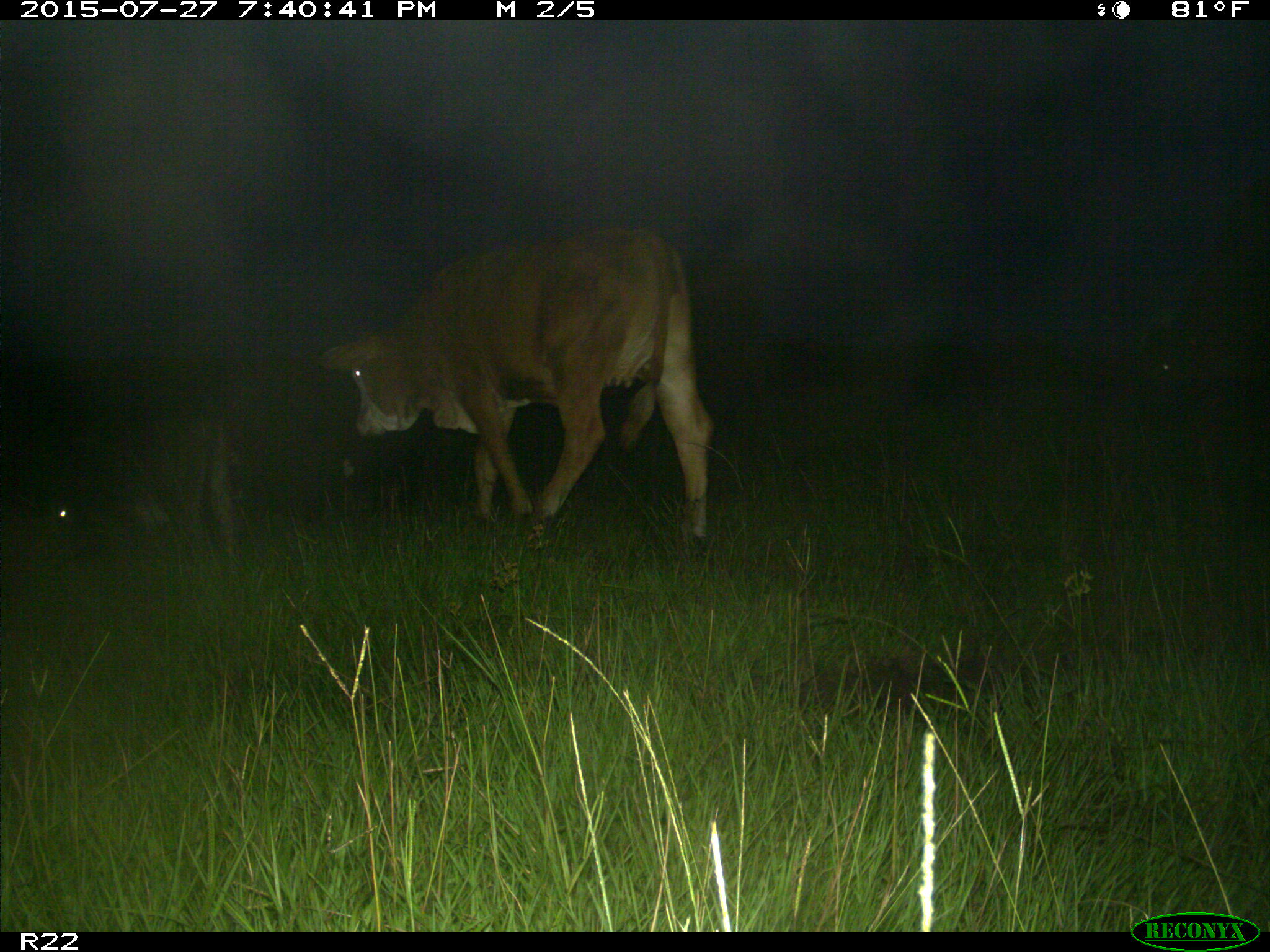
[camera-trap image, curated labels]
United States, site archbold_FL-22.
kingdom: Animalia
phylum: Chordata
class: Mammalia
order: Artiodactyla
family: Bovidae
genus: Bos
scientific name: Bos taurus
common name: domestic cow